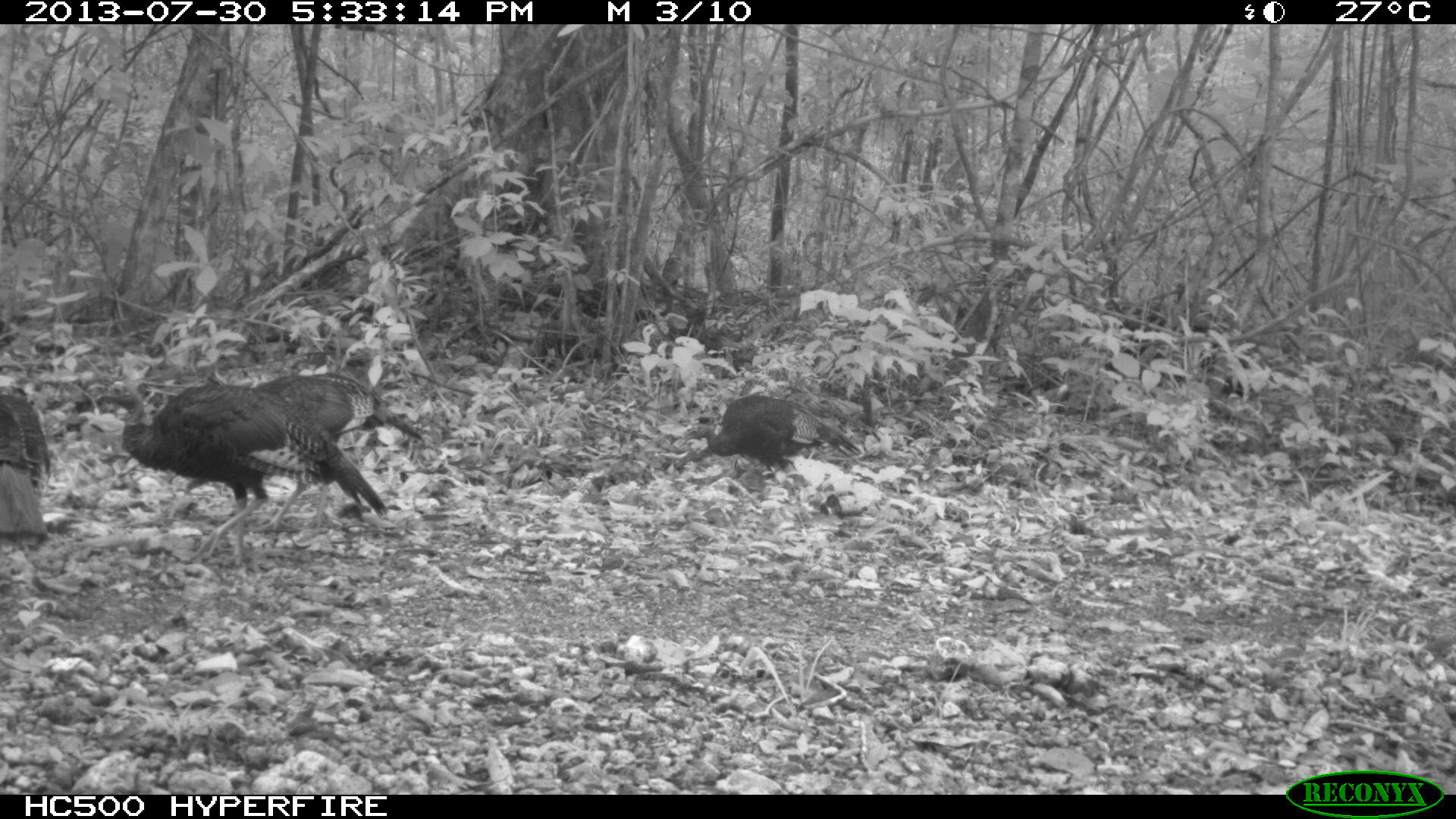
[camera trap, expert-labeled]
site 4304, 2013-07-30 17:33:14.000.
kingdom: Animalia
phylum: Chordata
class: Aves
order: Galliformes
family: Phasianidae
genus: Meleagris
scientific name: Meleagris ocellata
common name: ocellated turkey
Meleagris ocellata (ocellated turkey), count 4.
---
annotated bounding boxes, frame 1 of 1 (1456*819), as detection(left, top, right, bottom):
meleagris ocellata: detection(93, 379, 389, 567); detection(166, 371, 425, 537); detection(681, 392, 865, 477); detection(0, 384, 46, 549)